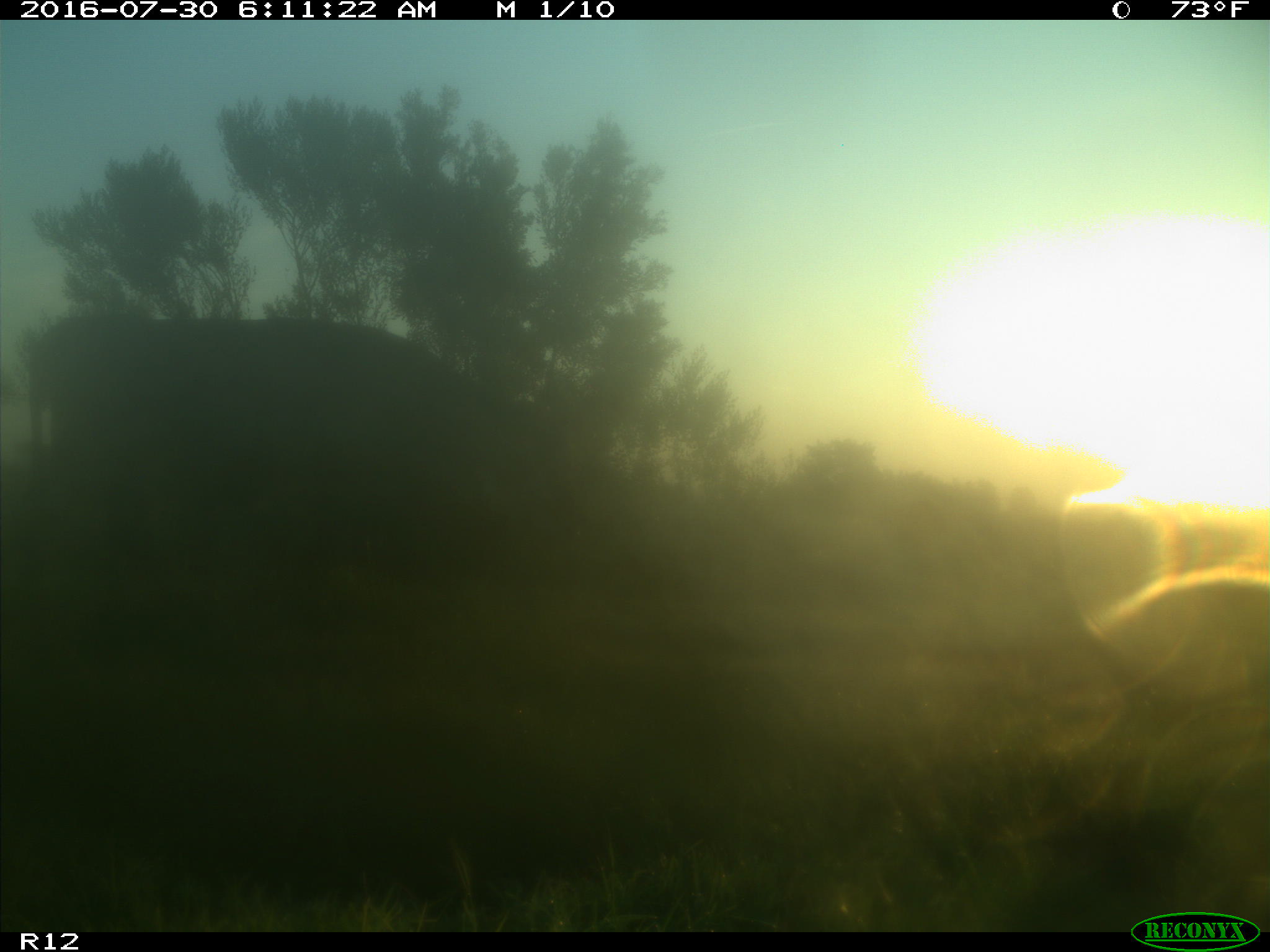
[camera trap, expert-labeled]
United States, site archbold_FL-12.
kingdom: Animalia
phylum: Chordata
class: Mammalia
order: Artiodactyla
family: Bovidae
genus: Bos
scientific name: Bos taurus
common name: domestic cow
Bos taurus (domestic cow).